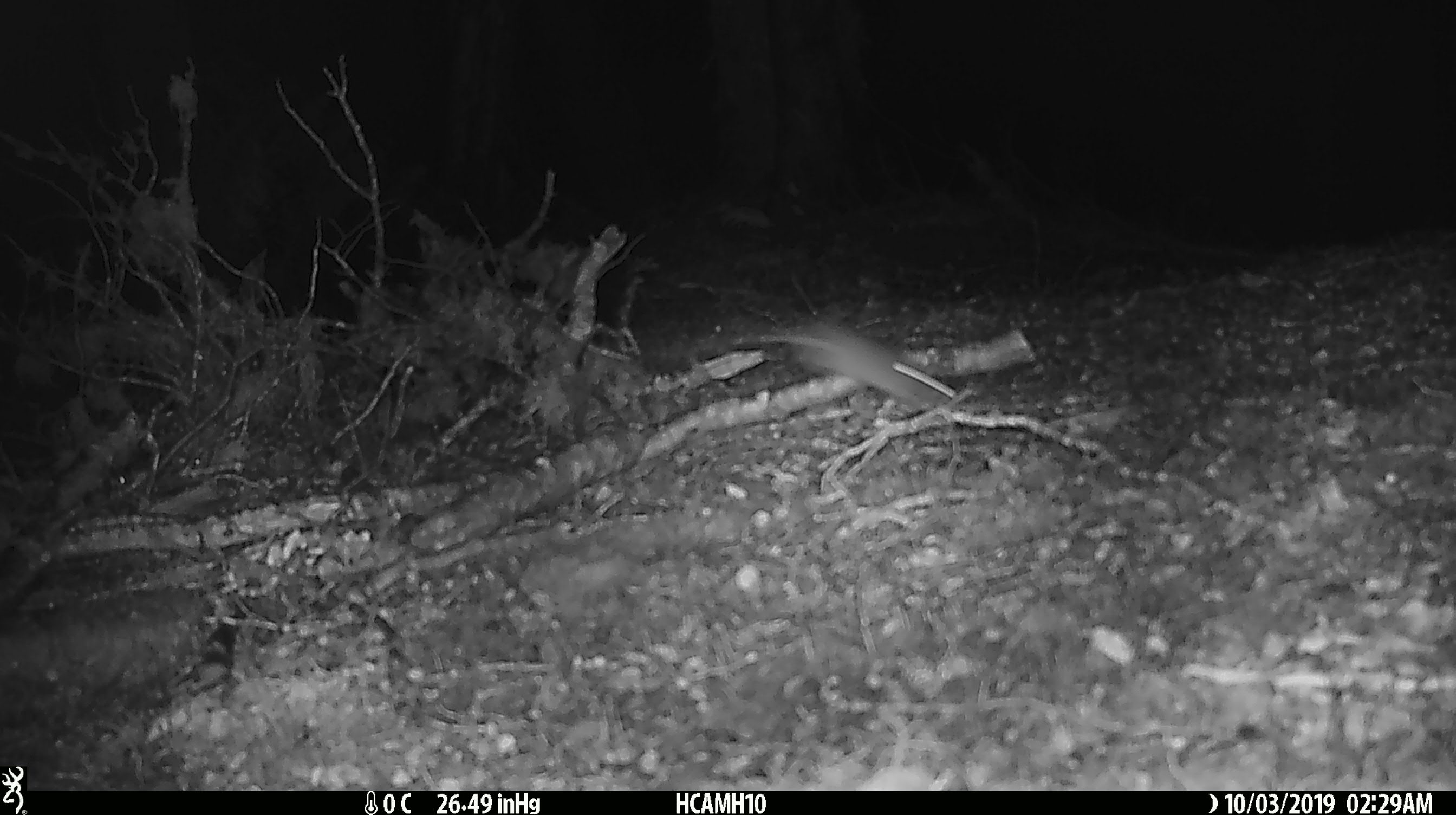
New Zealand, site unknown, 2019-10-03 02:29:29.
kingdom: Animalia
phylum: Chordata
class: Mammalia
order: Rodentia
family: Muridae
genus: Mus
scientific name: Mus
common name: mouse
Mouse (Mus).